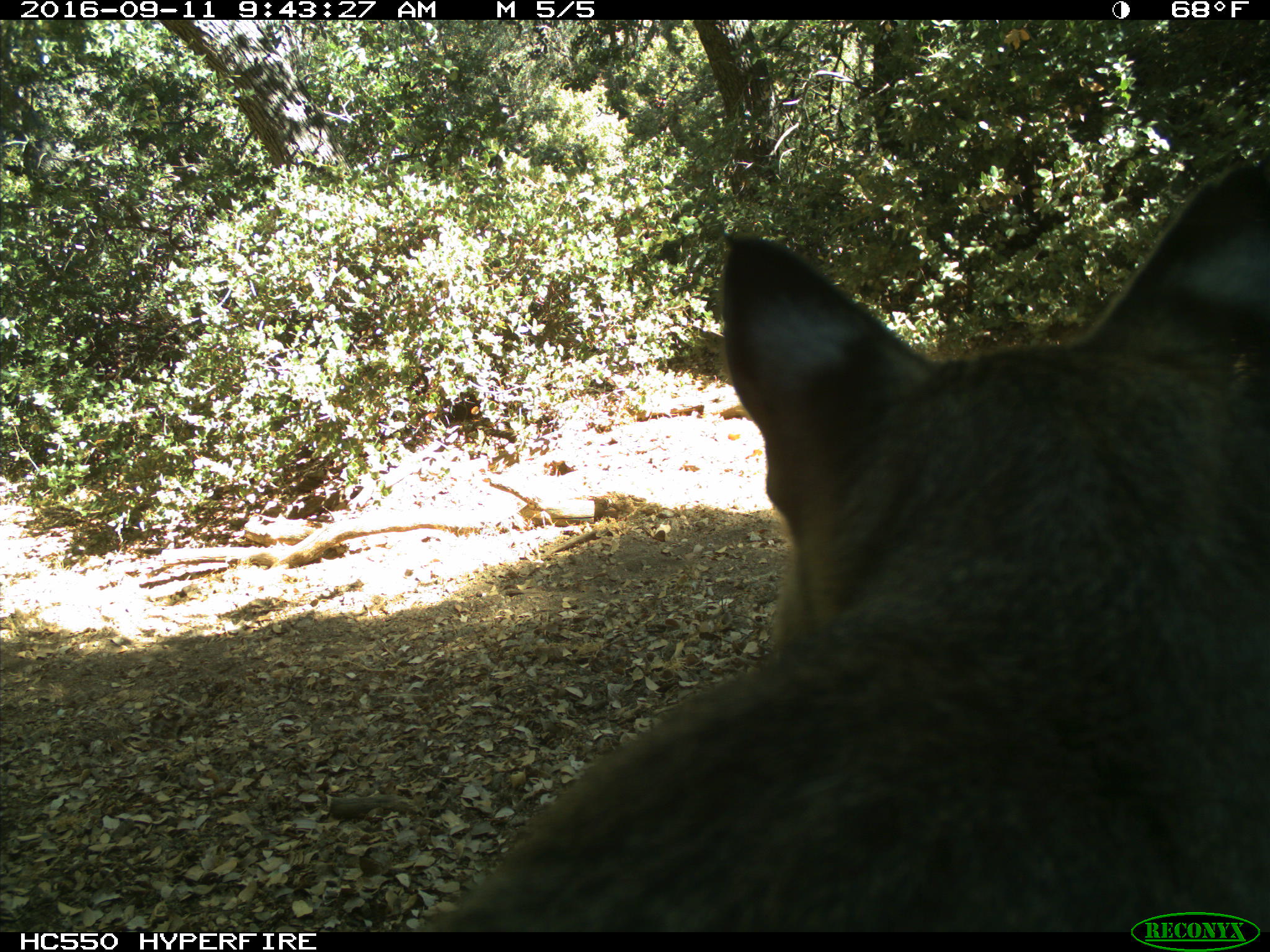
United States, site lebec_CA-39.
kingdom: Animalia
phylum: Chordata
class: Mammalia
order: Carnivora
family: Felidae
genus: Lynx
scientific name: Lynx rufus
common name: bobcat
Lynx rufus (bobcat).